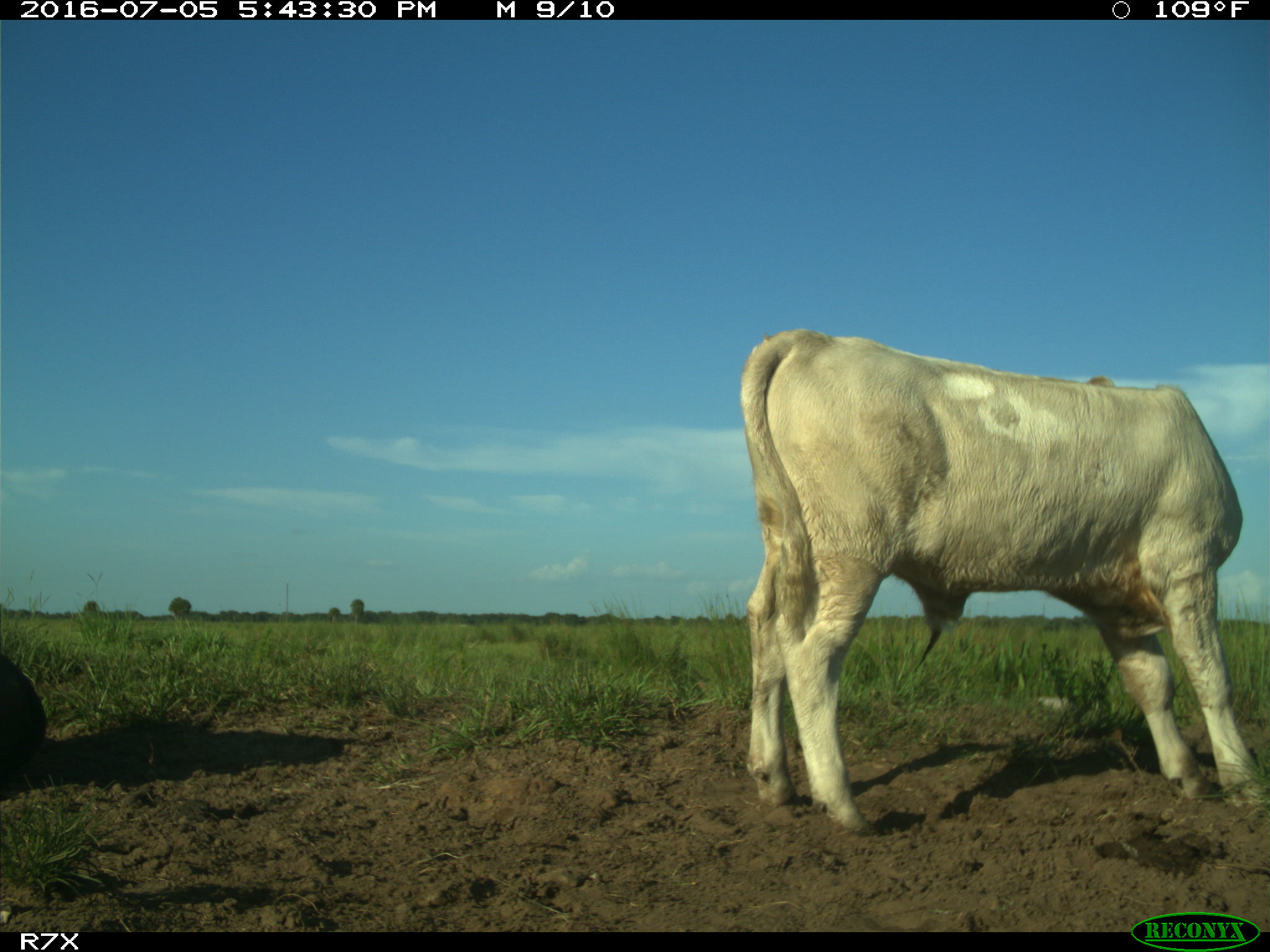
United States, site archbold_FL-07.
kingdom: Animalia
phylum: Chordata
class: Mammalia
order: Artiodactyla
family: Bovidae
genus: Bos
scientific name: Bos taurus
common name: domestic cow